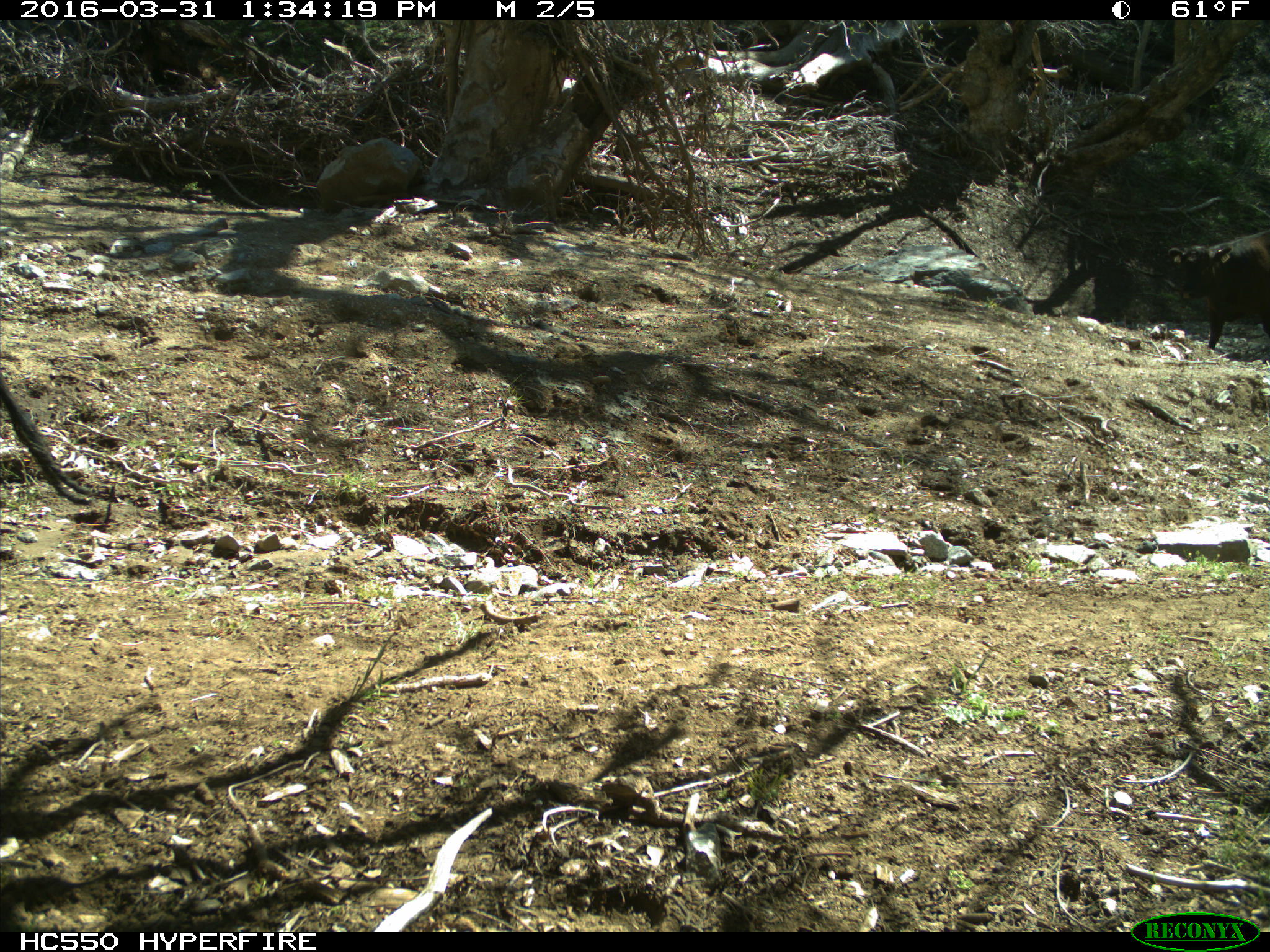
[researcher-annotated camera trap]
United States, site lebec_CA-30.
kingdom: Animalia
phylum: Chordata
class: Mammalia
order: Artiodactyla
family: Bovidae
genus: Bos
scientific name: Bos taurus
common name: domestic cow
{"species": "Bos taurus (domestic cow)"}